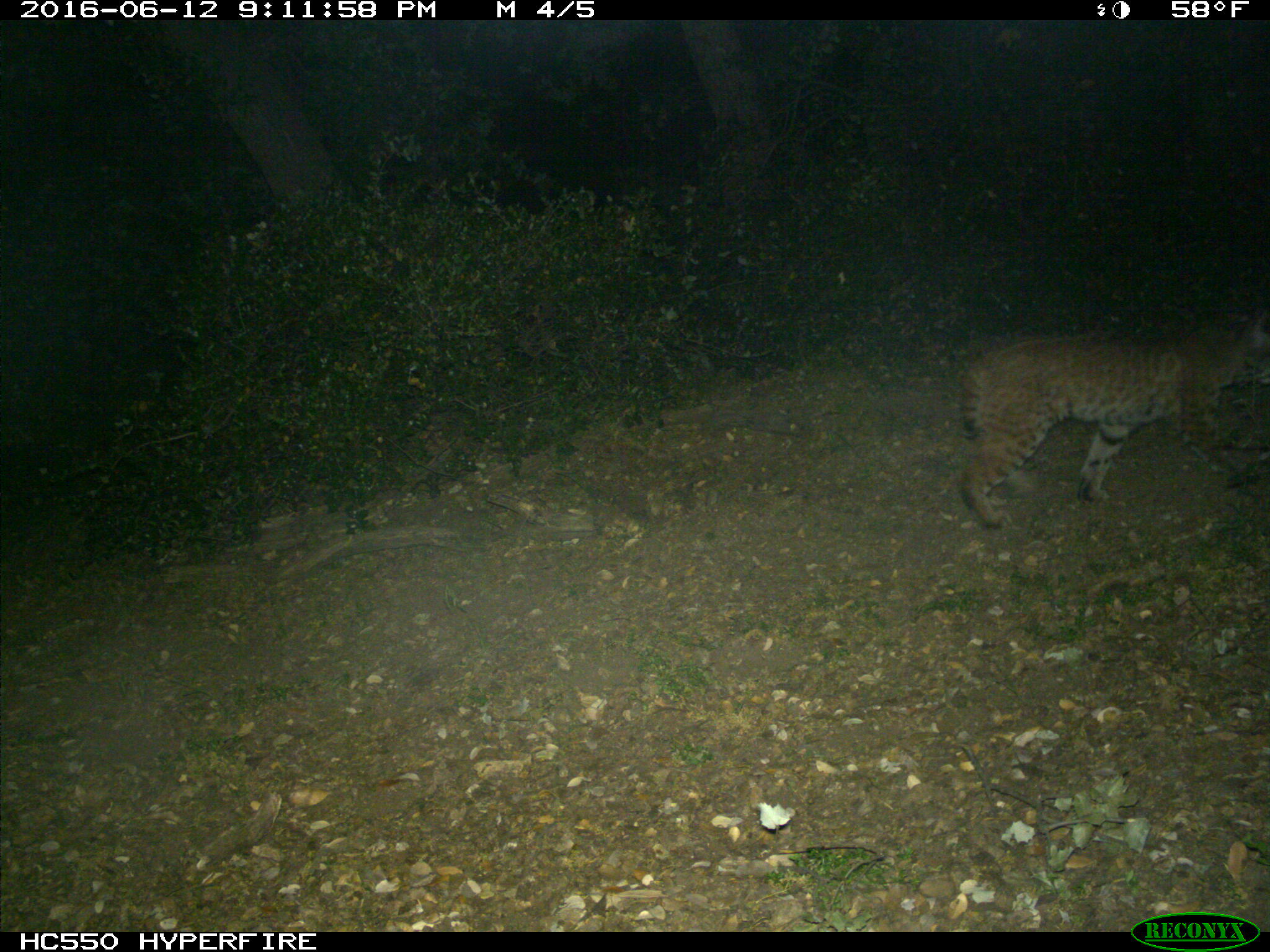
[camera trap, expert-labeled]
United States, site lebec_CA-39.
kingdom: Animalia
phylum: Chordata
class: Mammalia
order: Carnivora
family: Felidae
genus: Lynx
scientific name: Lynx rufus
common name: bobcat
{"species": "Lynx rufus (bobcat)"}